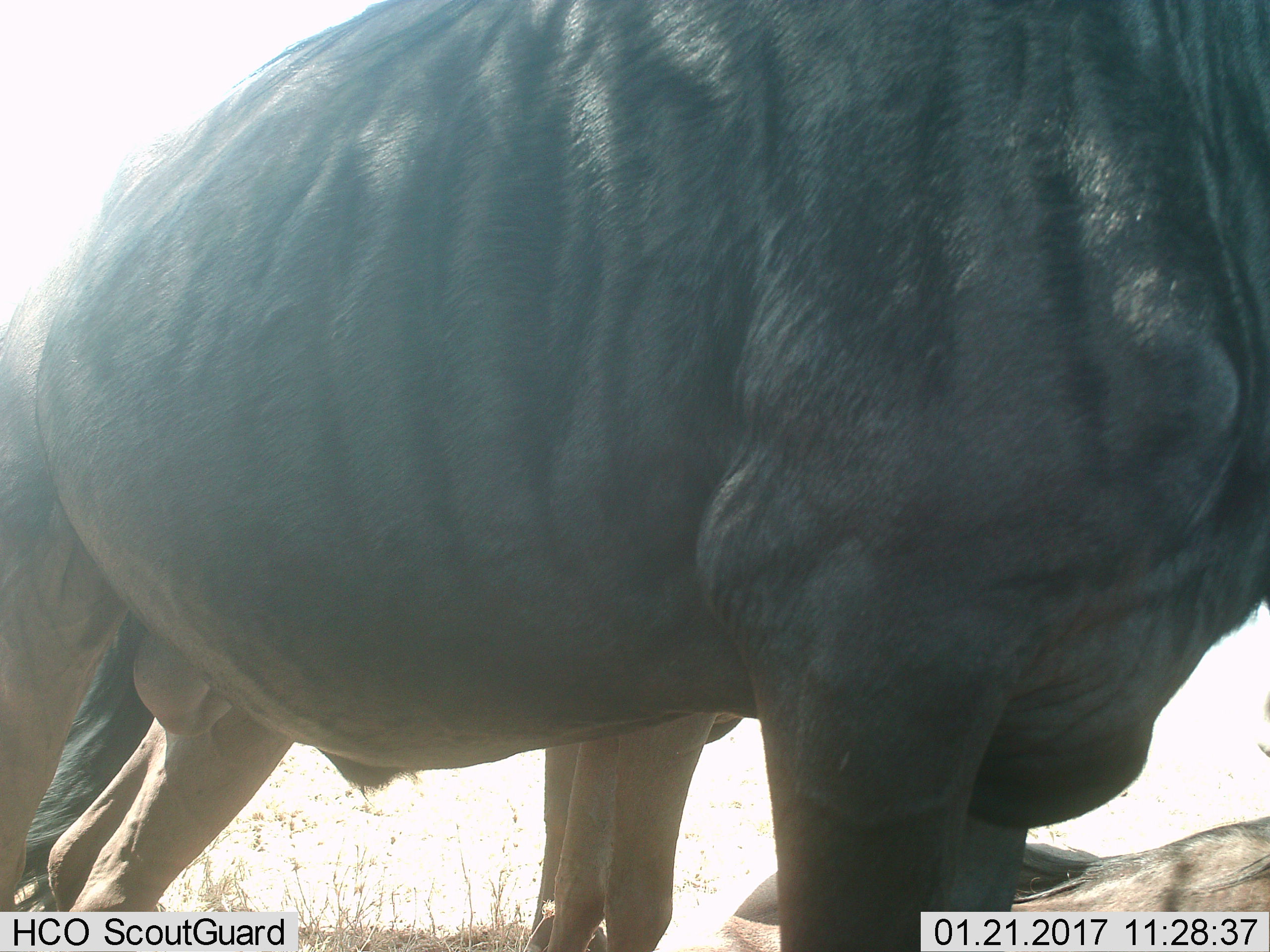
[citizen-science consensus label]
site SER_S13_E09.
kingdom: Animalia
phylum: Chordata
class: Mammalia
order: Artiodactyla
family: Bovidae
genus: Connochaetes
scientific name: Connochaetes taurinus taurinus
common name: blue wildebeest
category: wildebeestblue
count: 3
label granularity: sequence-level